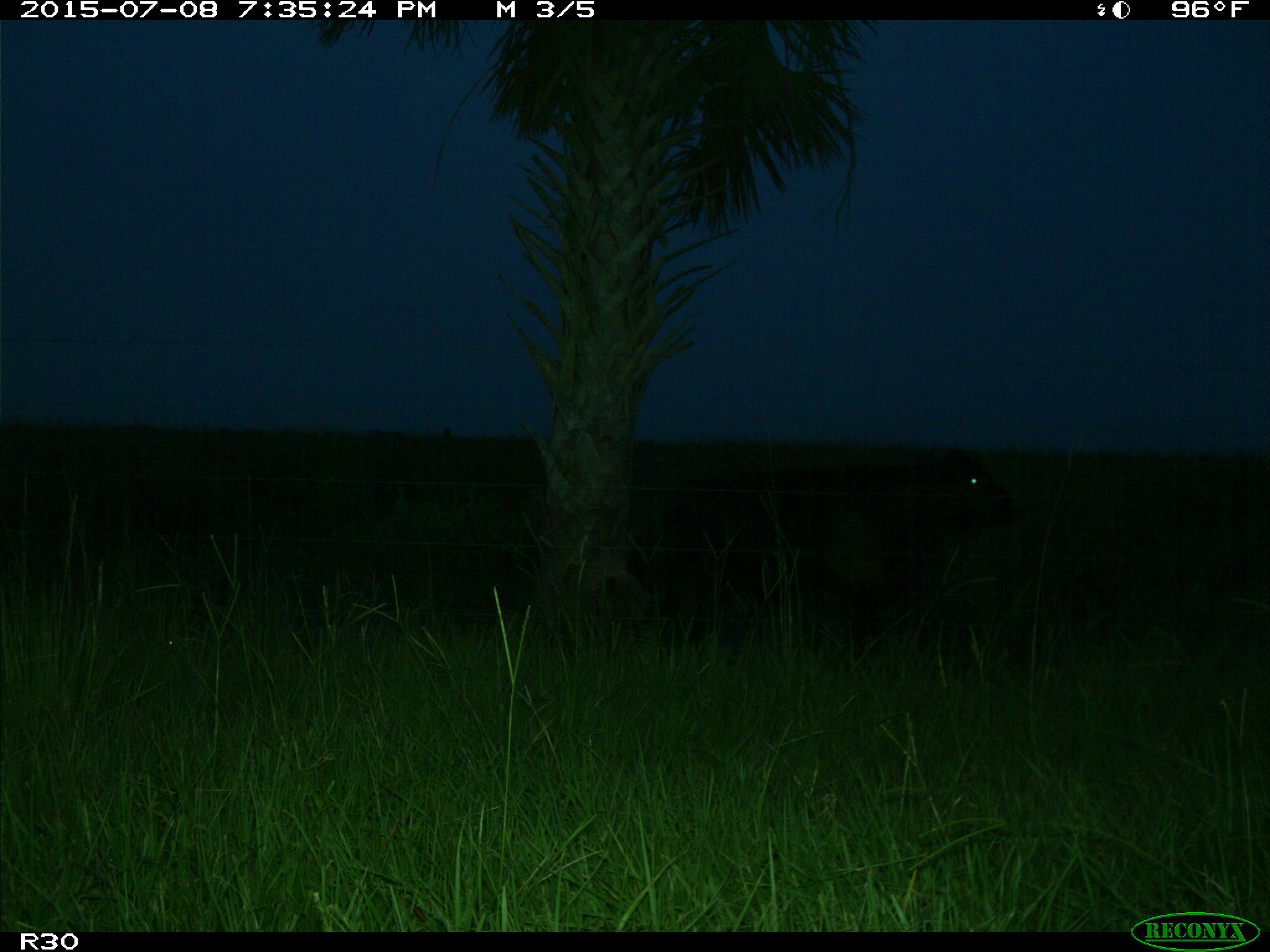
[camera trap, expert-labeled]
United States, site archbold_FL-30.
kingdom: Animalia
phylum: Chordata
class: Mammalia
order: Artiodactyla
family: Bovidae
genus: Bos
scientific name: Bos taurus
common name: domestic cow